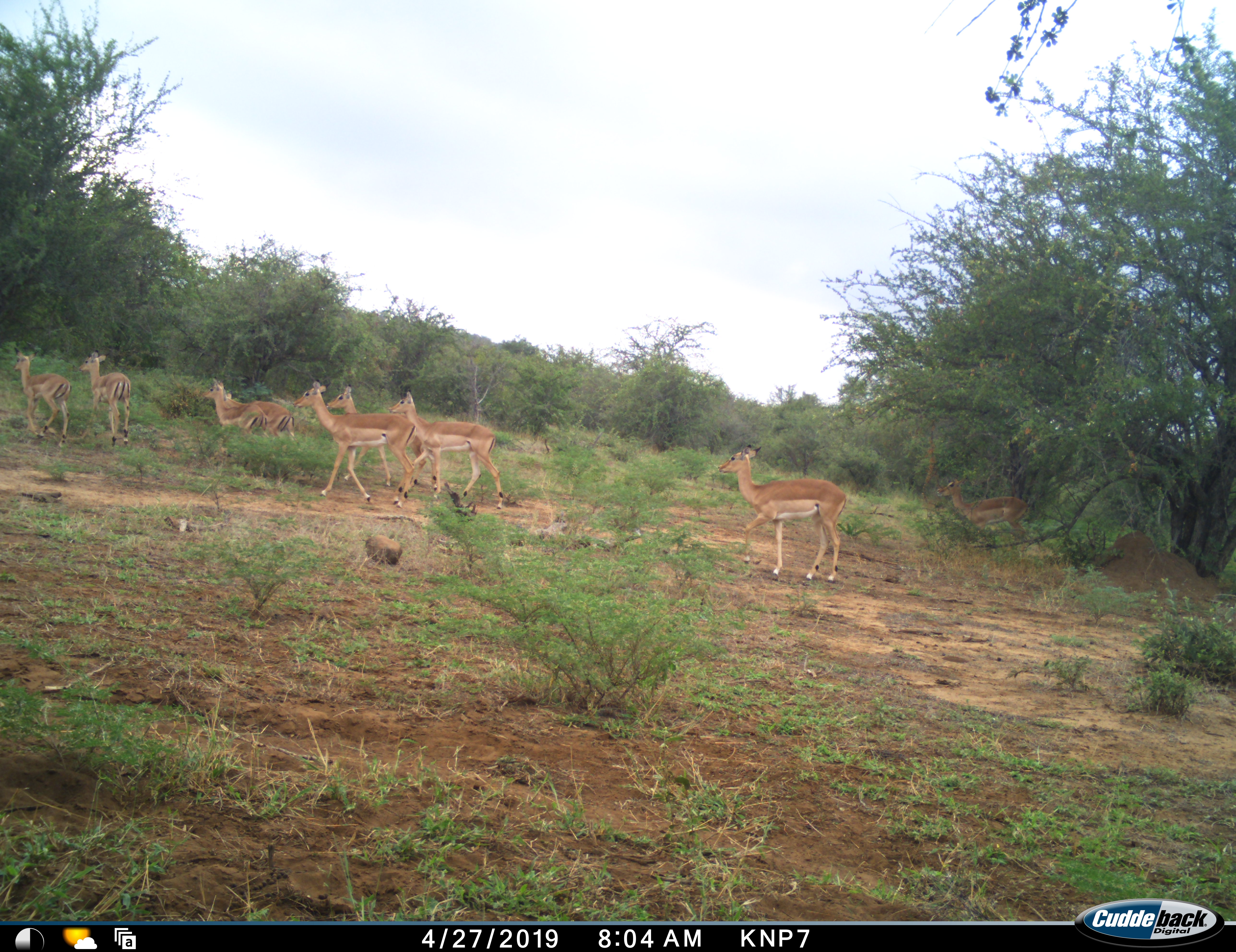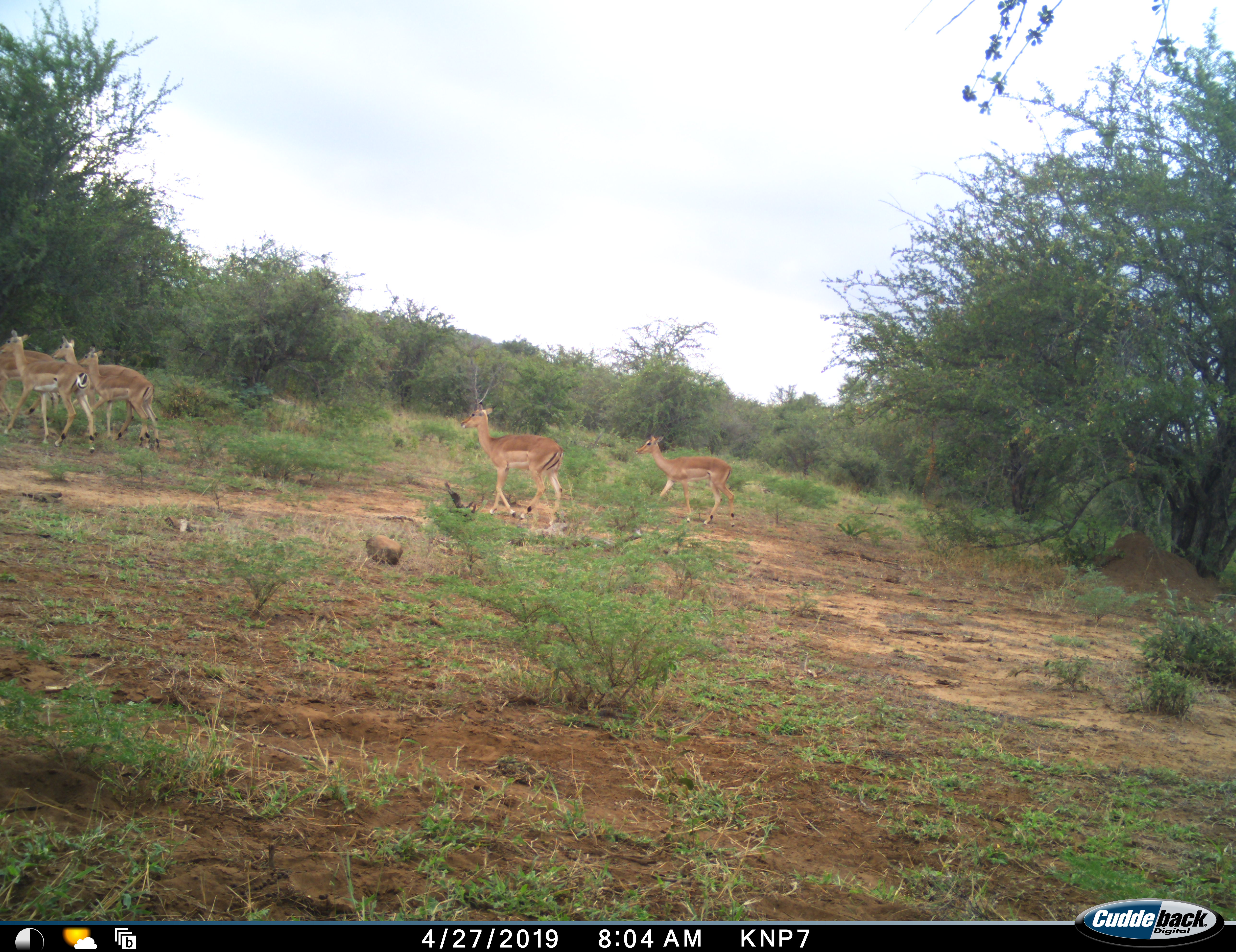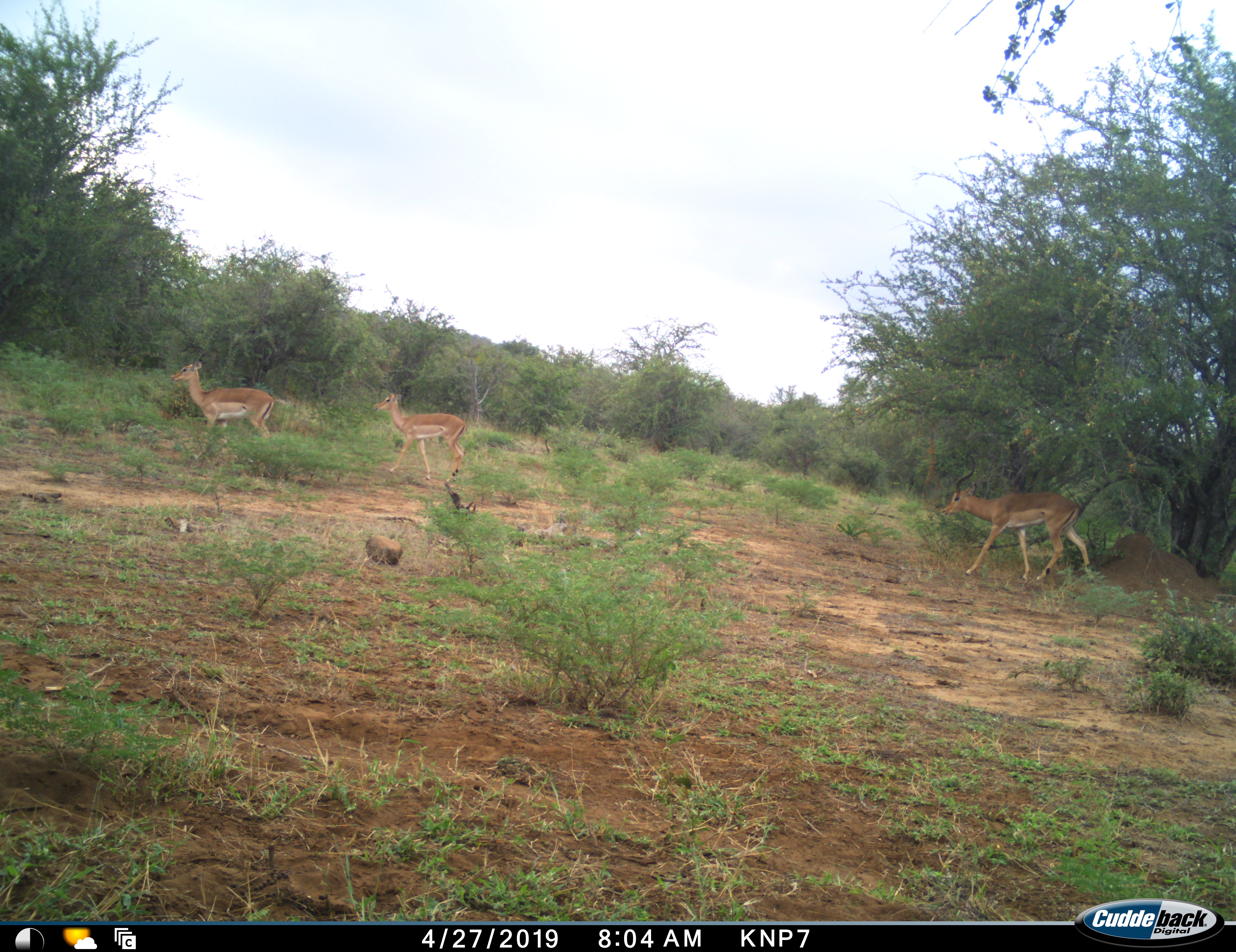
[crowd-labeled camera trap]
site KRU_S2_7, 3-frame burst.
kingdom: Animalia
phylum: Chordata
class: Mammalia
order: Artiodactyla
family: Bovidae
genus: Aepyceros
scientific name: Aepyceros melampus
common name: impala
Impala (Aepyceros melampus), count 9. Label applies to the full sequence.